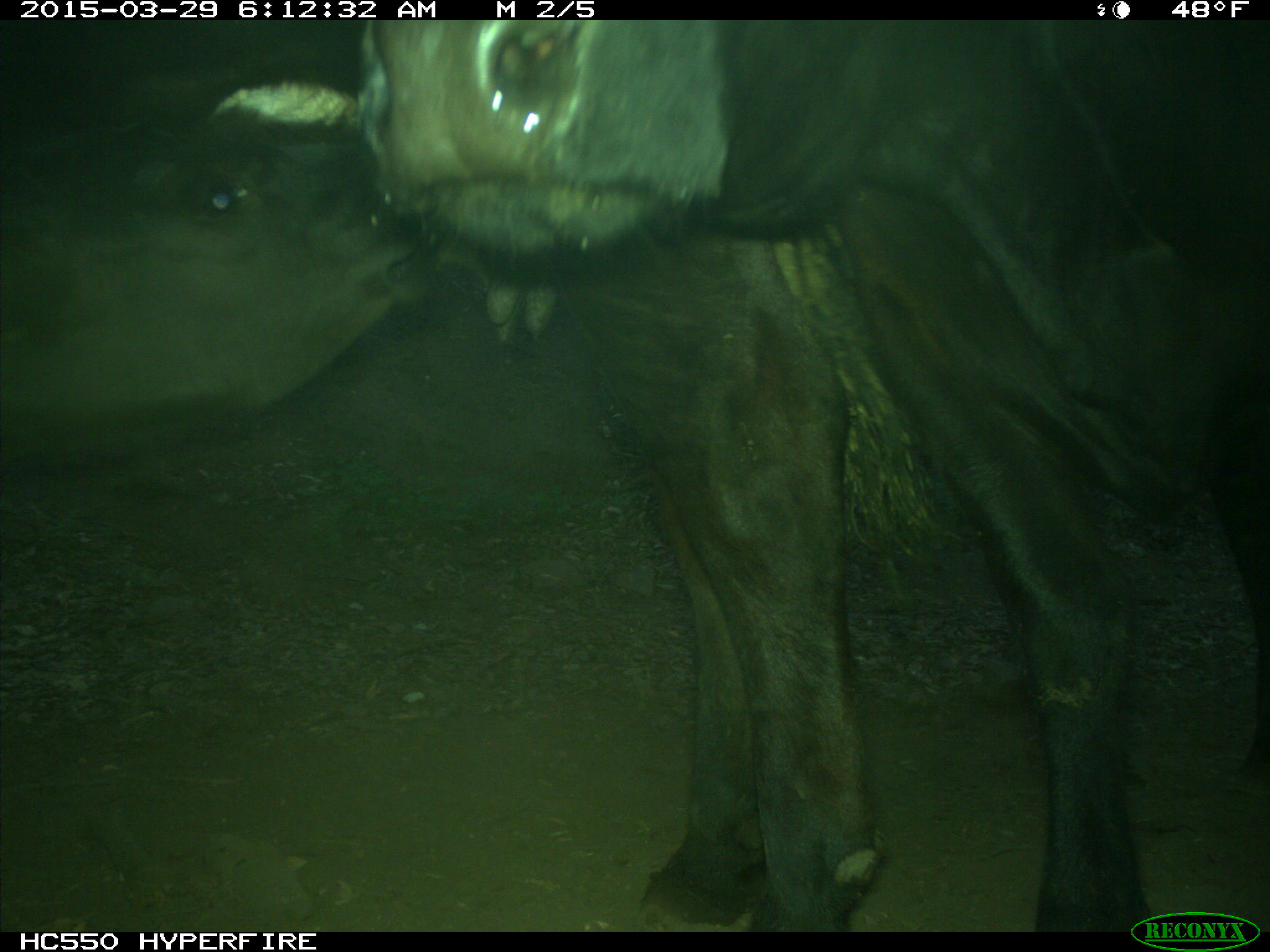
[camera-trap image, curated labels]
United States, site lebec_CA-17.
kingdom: Animalia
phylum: Chordata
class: Mammalia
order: Artiodactyla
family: Bovidae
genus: Bos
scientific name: Bos taurus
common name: domestic cow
Bos taurus (domestic cow).